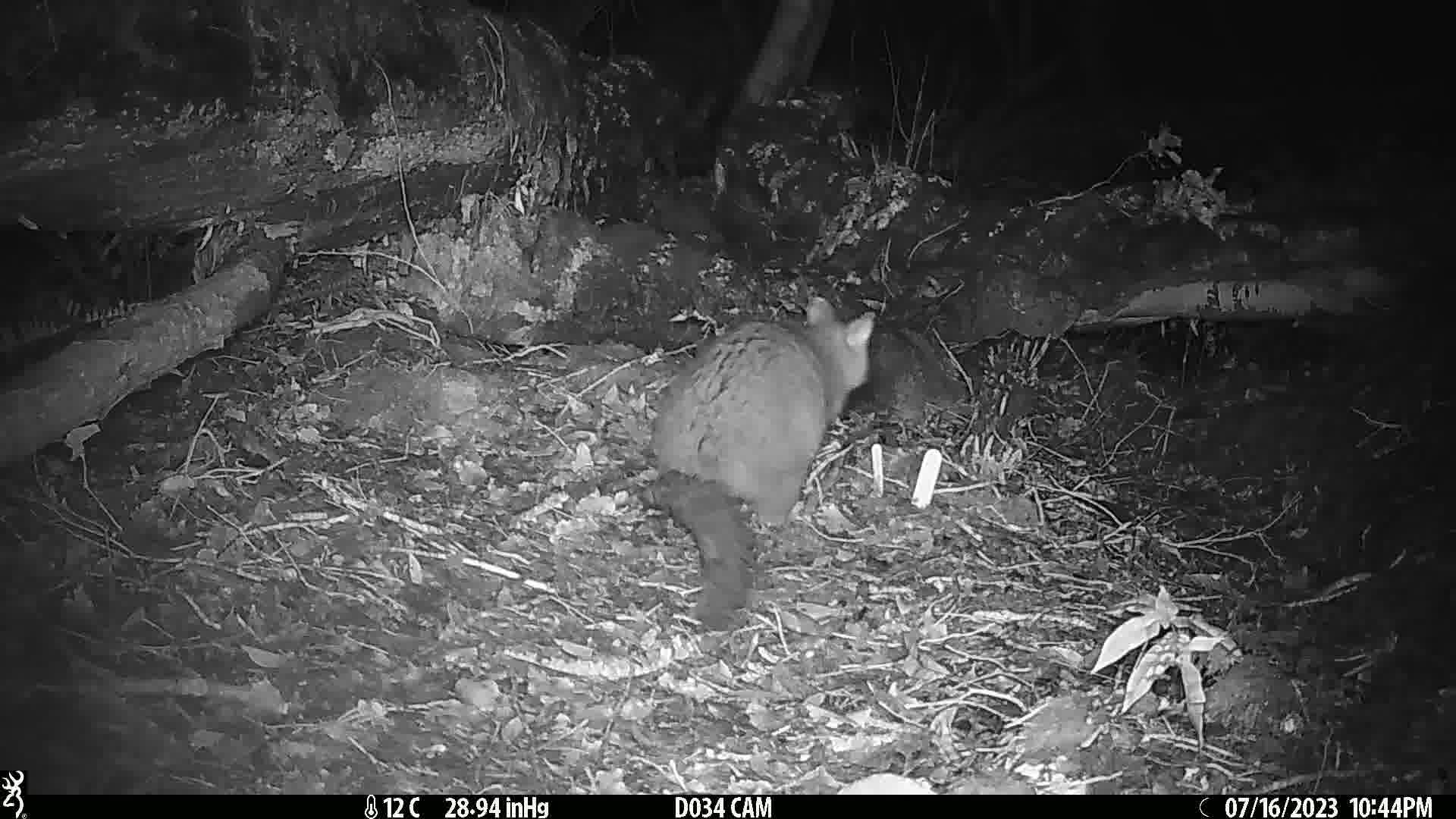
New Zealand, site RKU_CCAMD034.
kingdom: Animalia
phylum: Chordata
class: Mammalia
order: Diprotodontia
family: Phalangeridae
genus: Trichosurus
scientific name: Trichosurus vulpecula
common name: common brushtail possum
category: possum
Possum (common brushtail possum) (Trichosurus vulpecula).